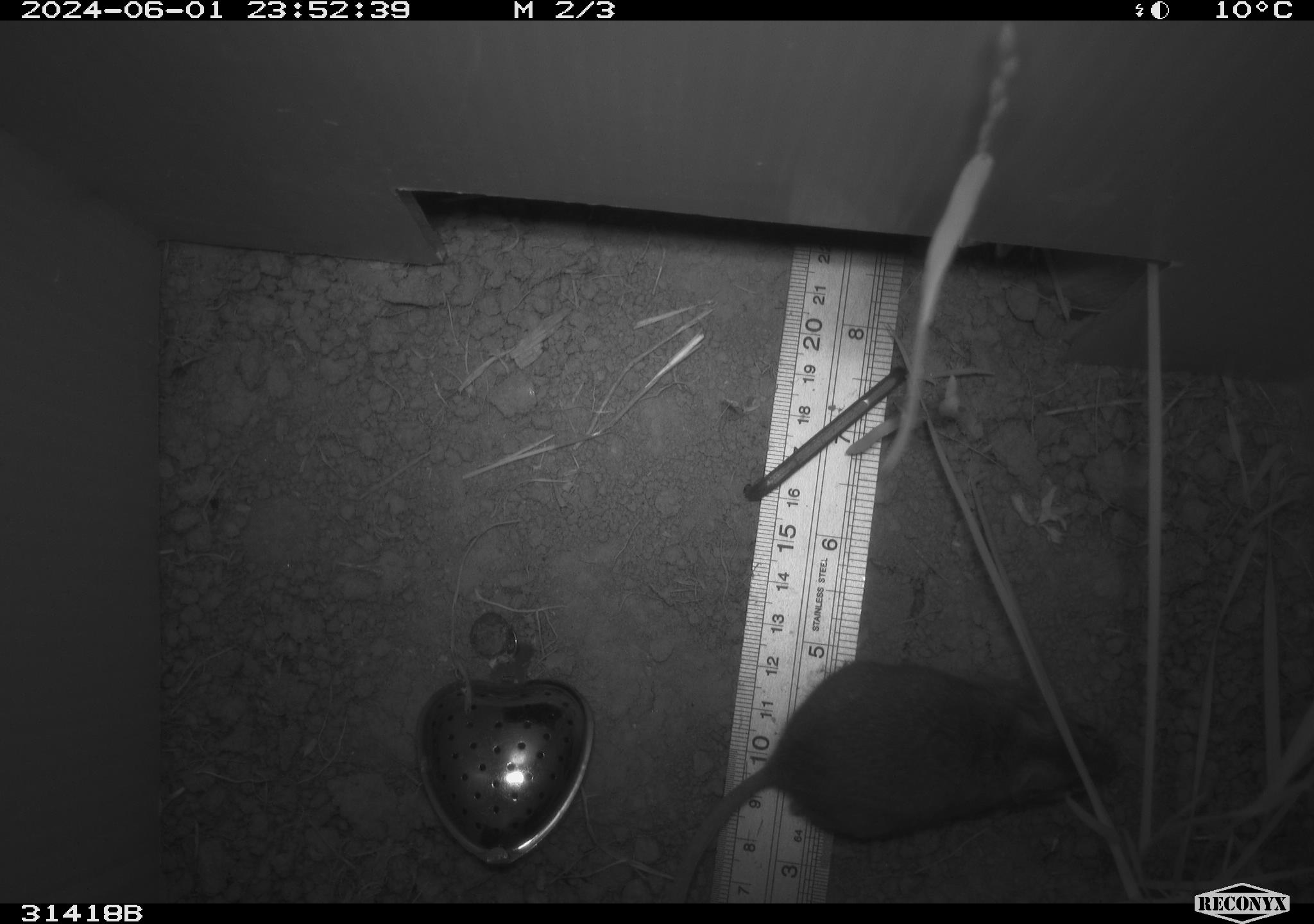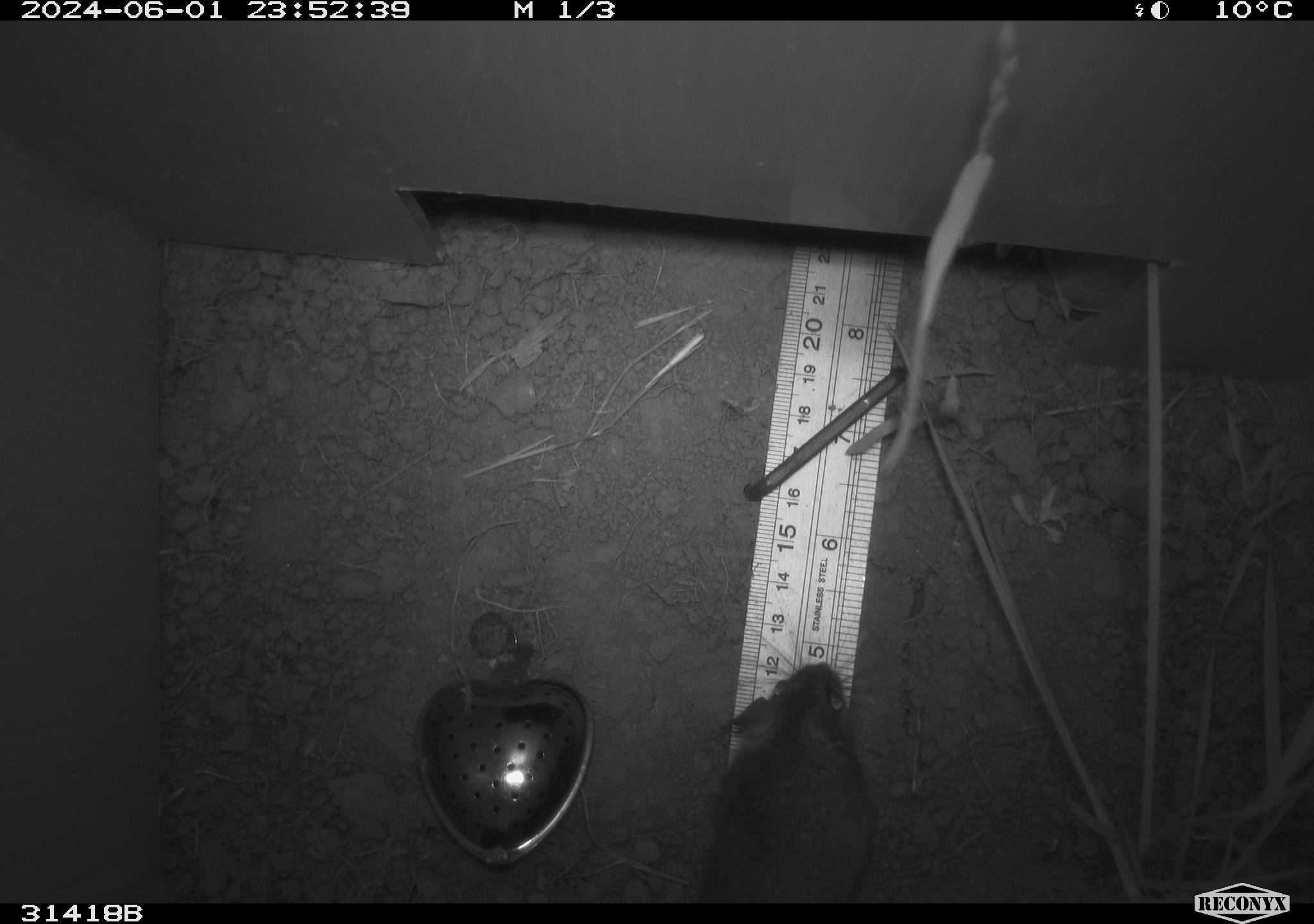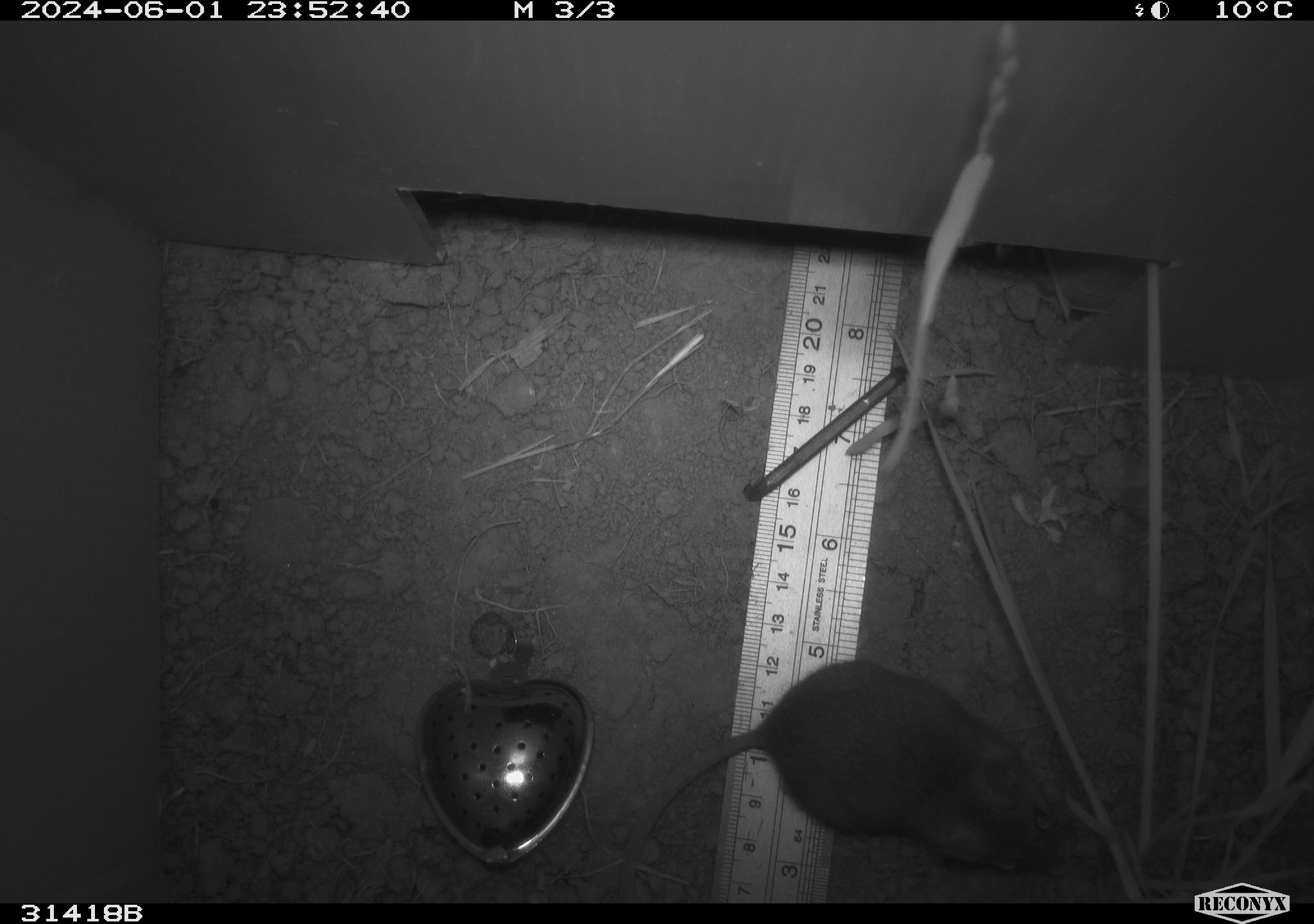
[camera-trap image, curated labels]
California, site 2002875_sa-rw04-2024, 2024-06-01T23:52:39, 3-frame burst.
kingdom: Animalia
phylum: Chordata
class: Mammalia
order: Rodentia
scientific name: Rodentia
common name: mouse species